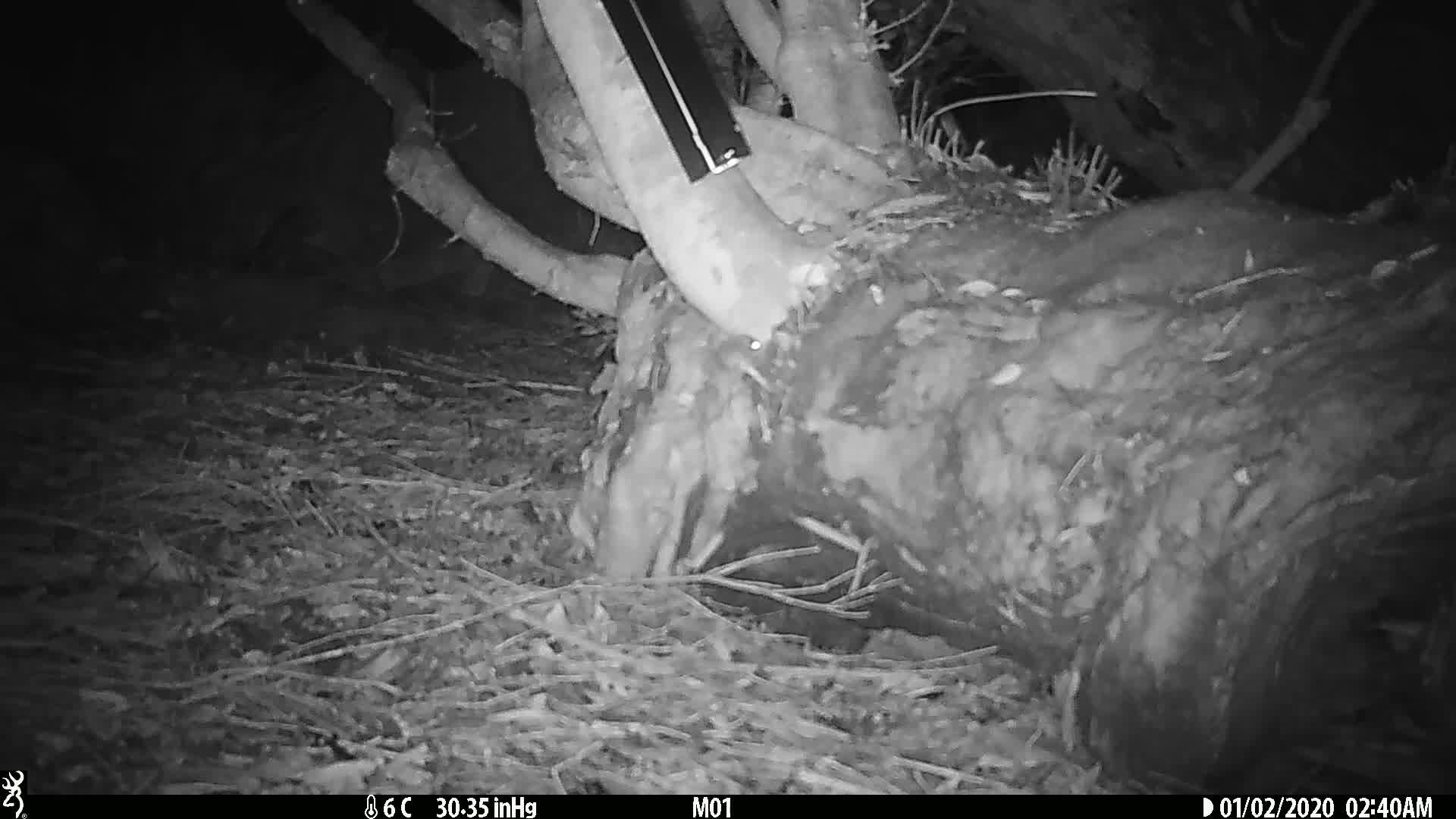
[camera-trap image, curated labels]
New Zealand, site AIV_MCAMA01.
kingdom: Animalia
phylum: Chordata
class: Mammalia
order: Rodentia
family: Muridae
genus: Mus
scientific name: Mus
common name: mouse